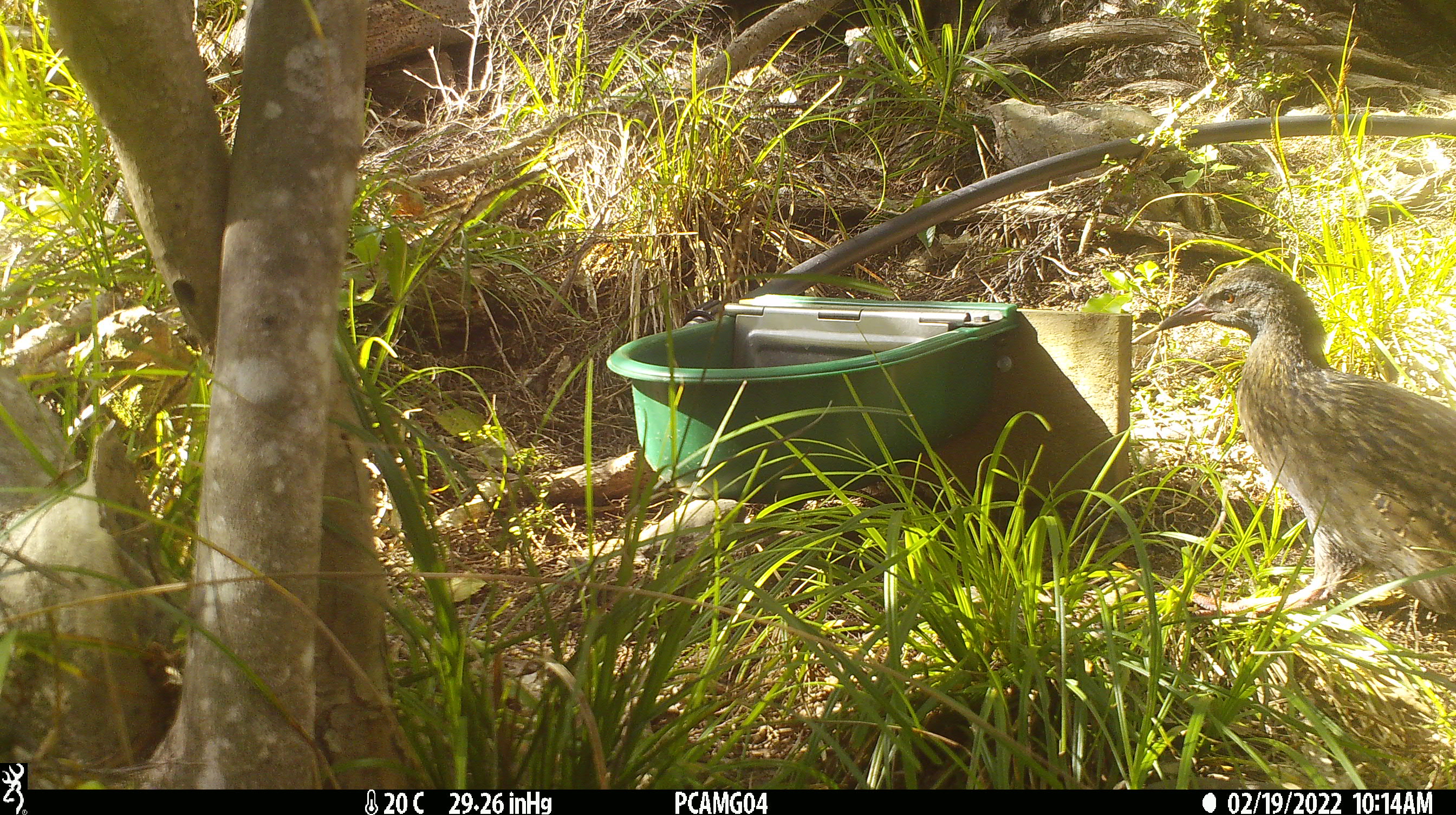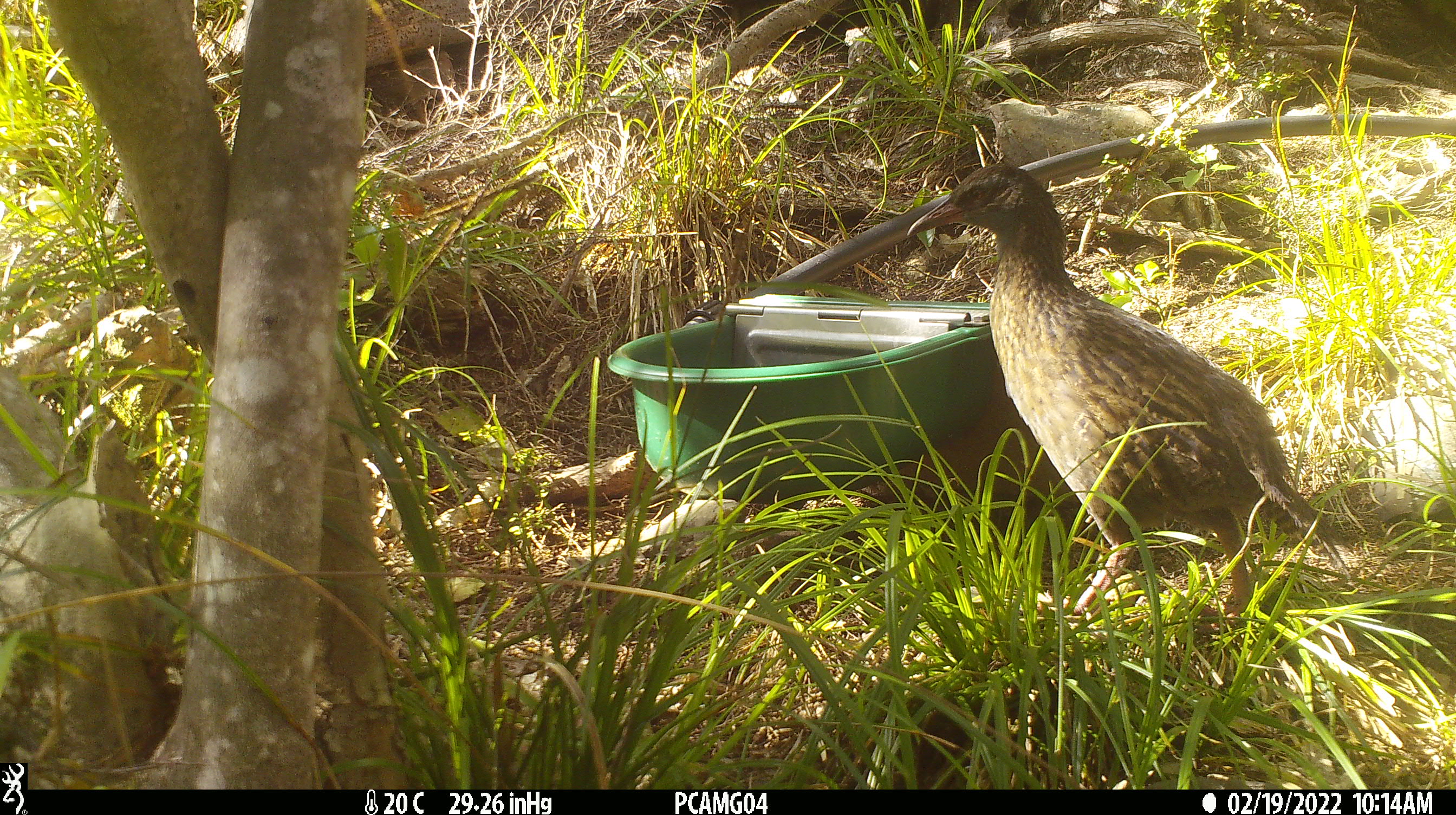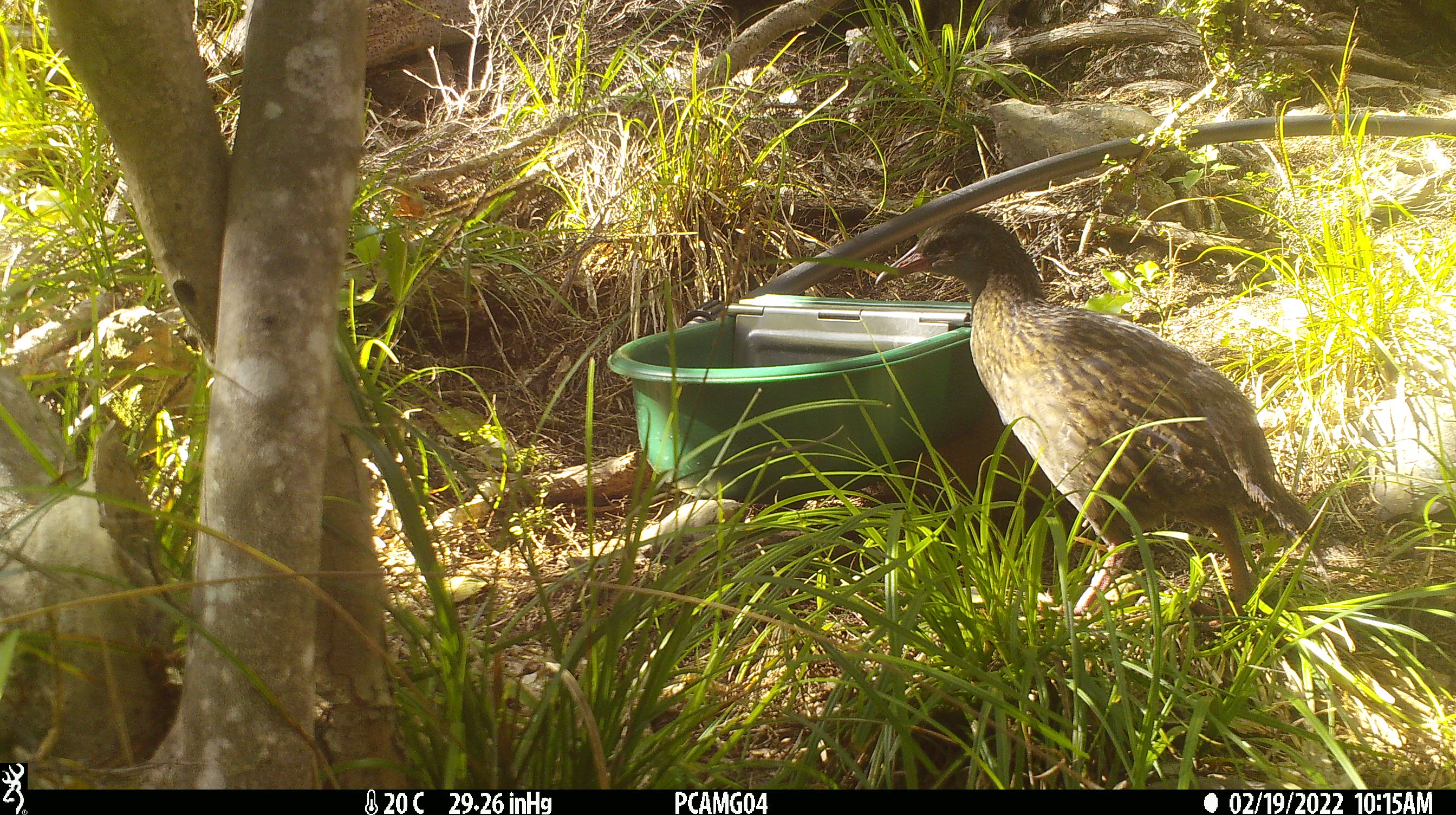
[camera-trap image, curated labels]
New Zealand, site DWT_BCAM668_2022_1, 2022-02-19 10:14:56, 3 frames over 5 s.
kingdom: Animalia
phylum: Chordata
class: Aves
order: Gruiformes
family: Rallidae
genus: Gallirallus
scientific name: Gallirallus australis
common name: weka